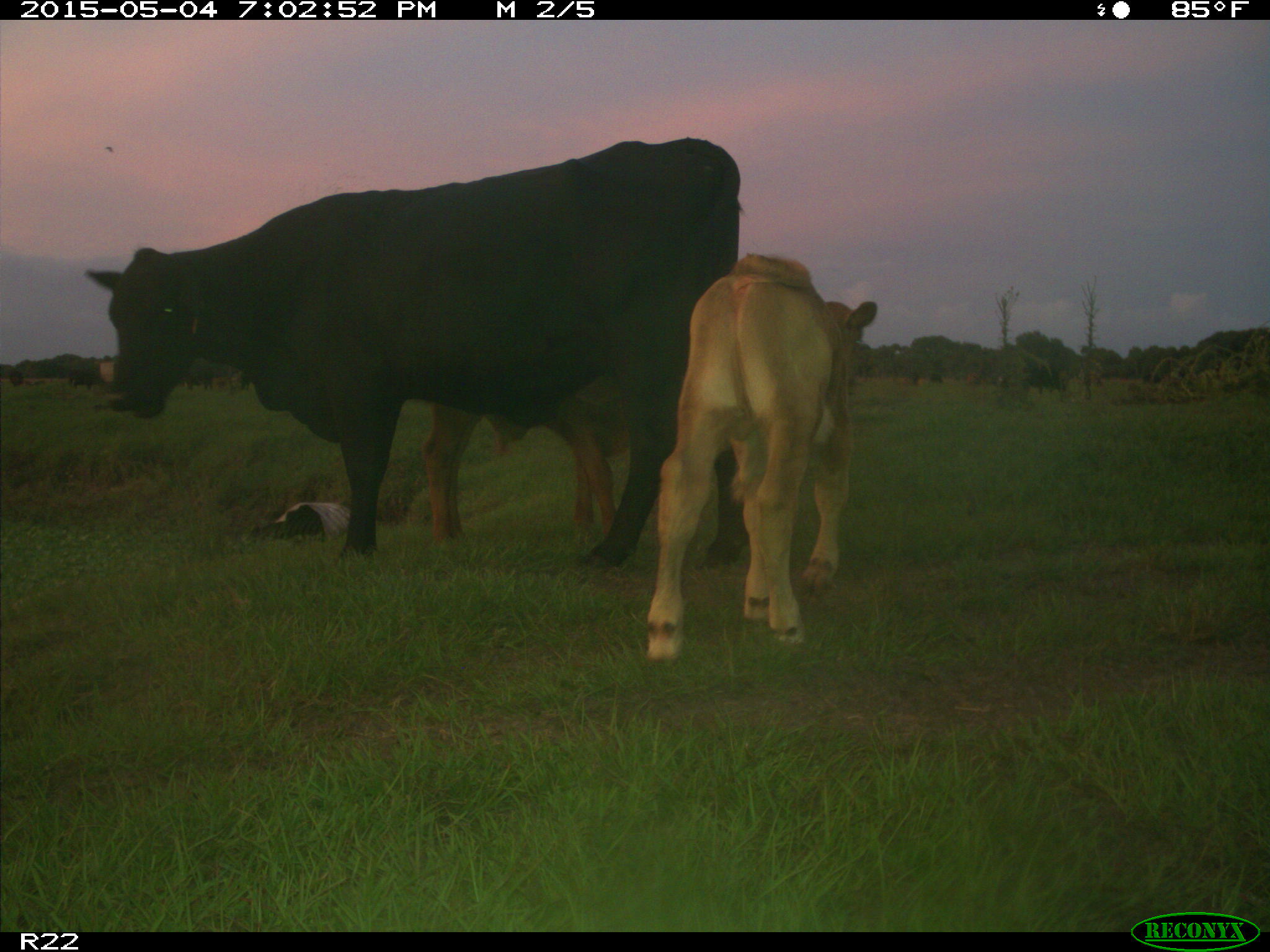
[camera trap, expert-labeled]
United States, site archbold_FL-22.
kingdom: Animalia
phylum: Chordata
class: Mammalia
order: Artiodactyla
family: Bovidae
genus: Bos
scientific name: Bos taurus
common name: domestic cow